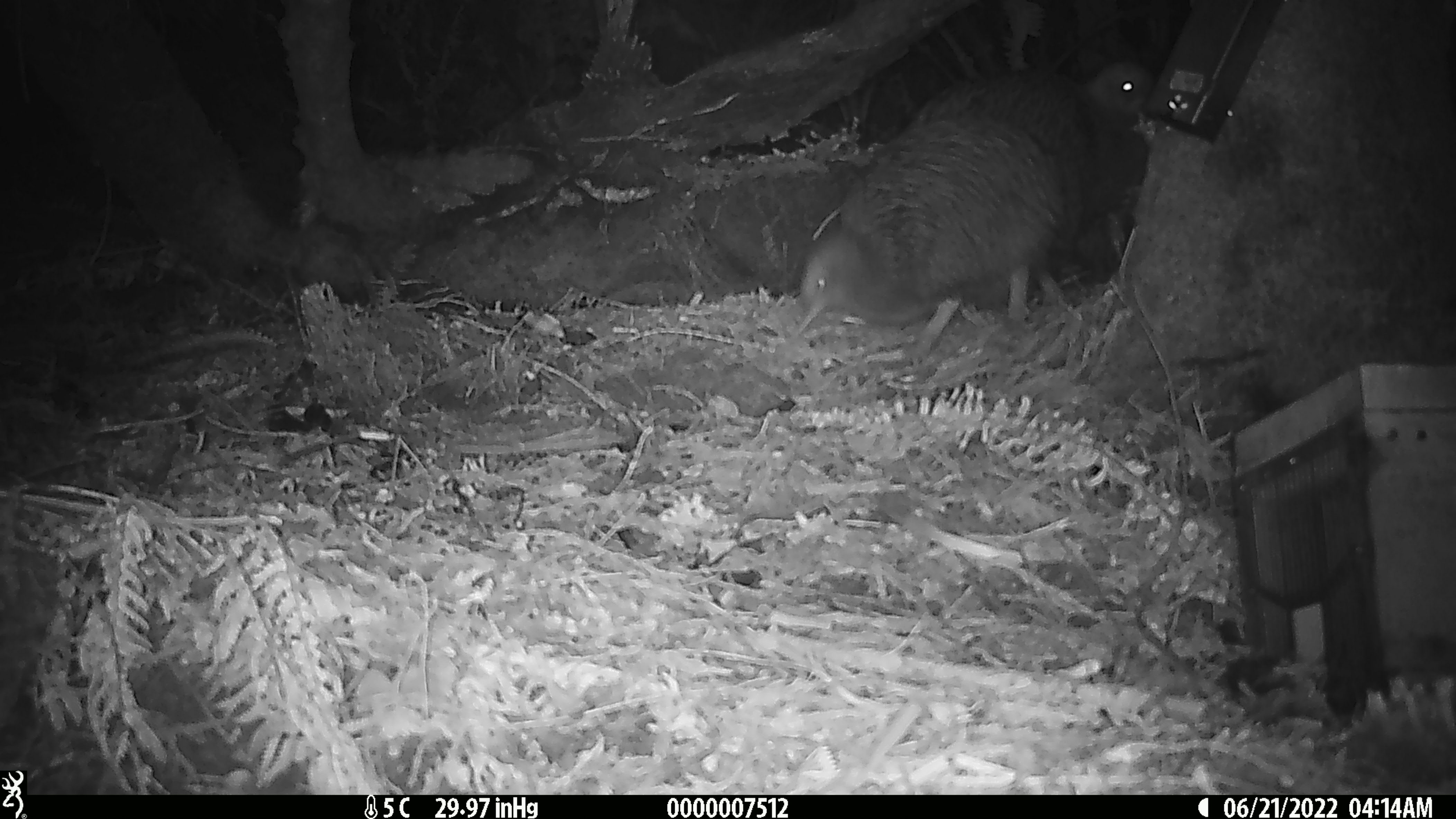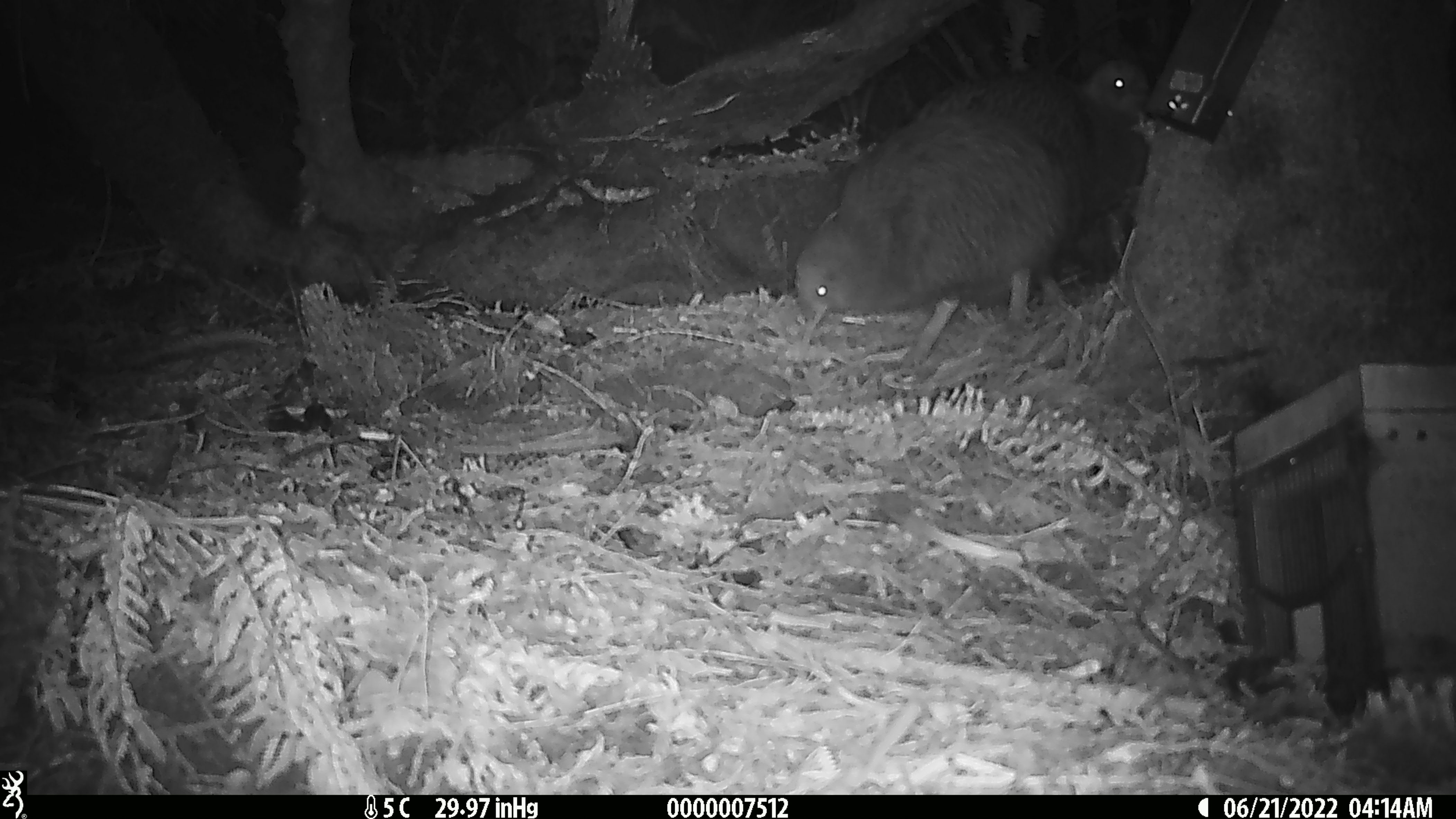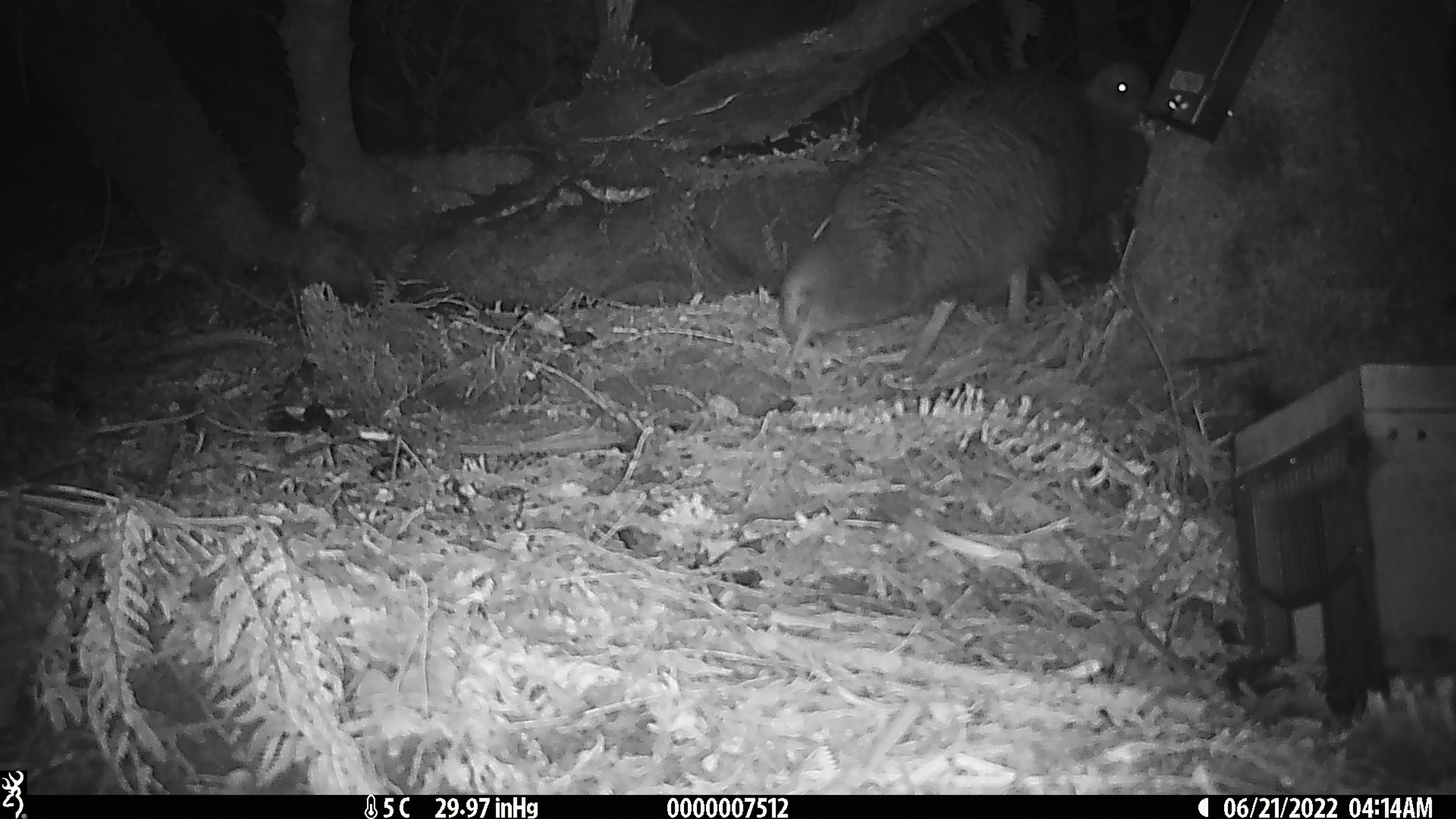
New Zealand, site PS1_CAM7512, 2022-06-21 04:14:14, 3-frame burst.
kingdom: Animalia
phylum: Chordata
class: Aves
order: Apterygiformes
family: Apterygidae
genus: Apteryx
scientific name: Apteryx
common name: kiwi